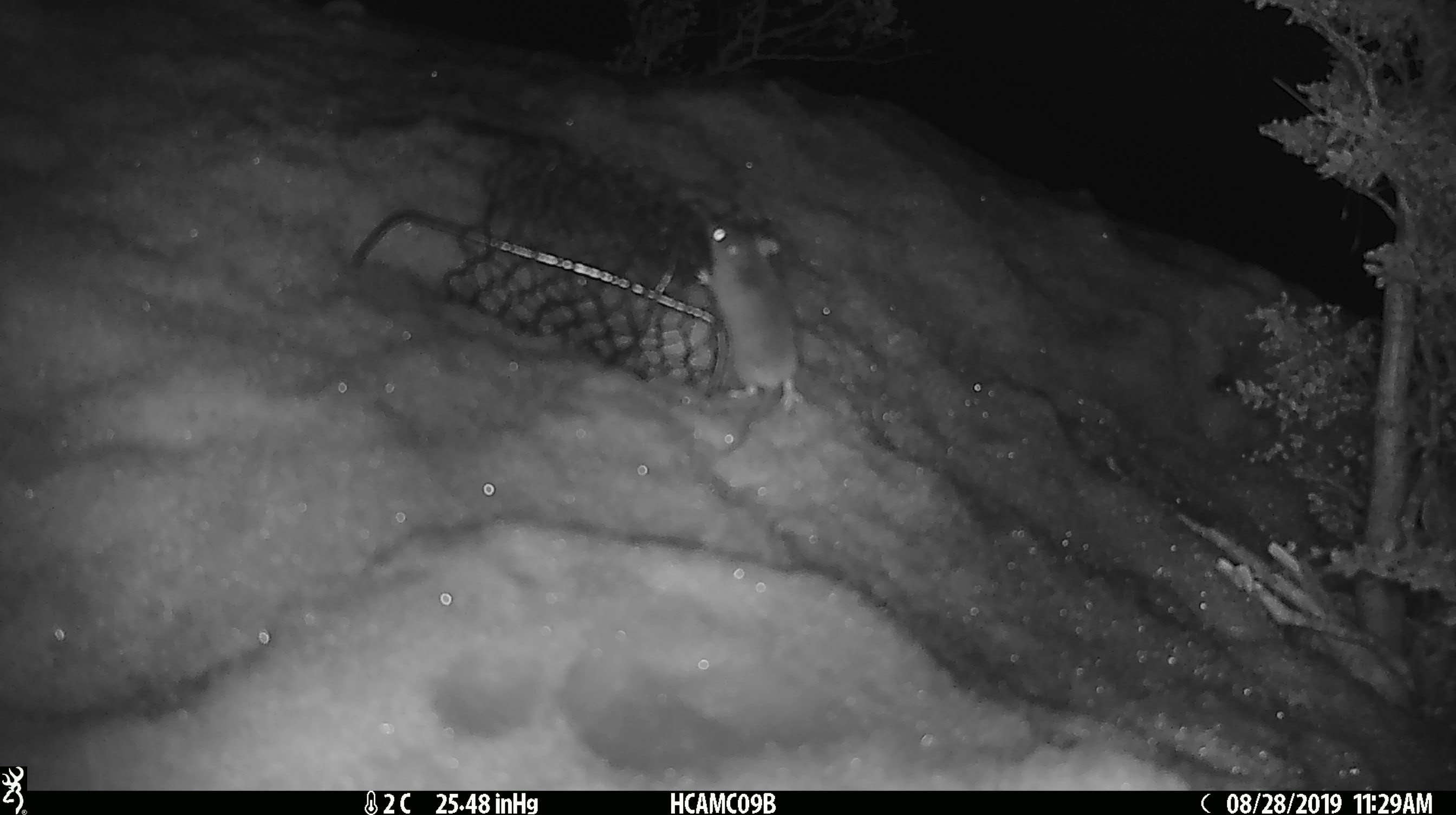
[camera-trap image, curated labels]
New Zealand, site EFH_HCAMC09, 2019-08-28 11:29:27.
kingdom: Animalia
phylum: Chordata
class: Mammalia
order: Rodentia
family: Muridae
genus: Mus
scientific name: Mus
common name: mouse